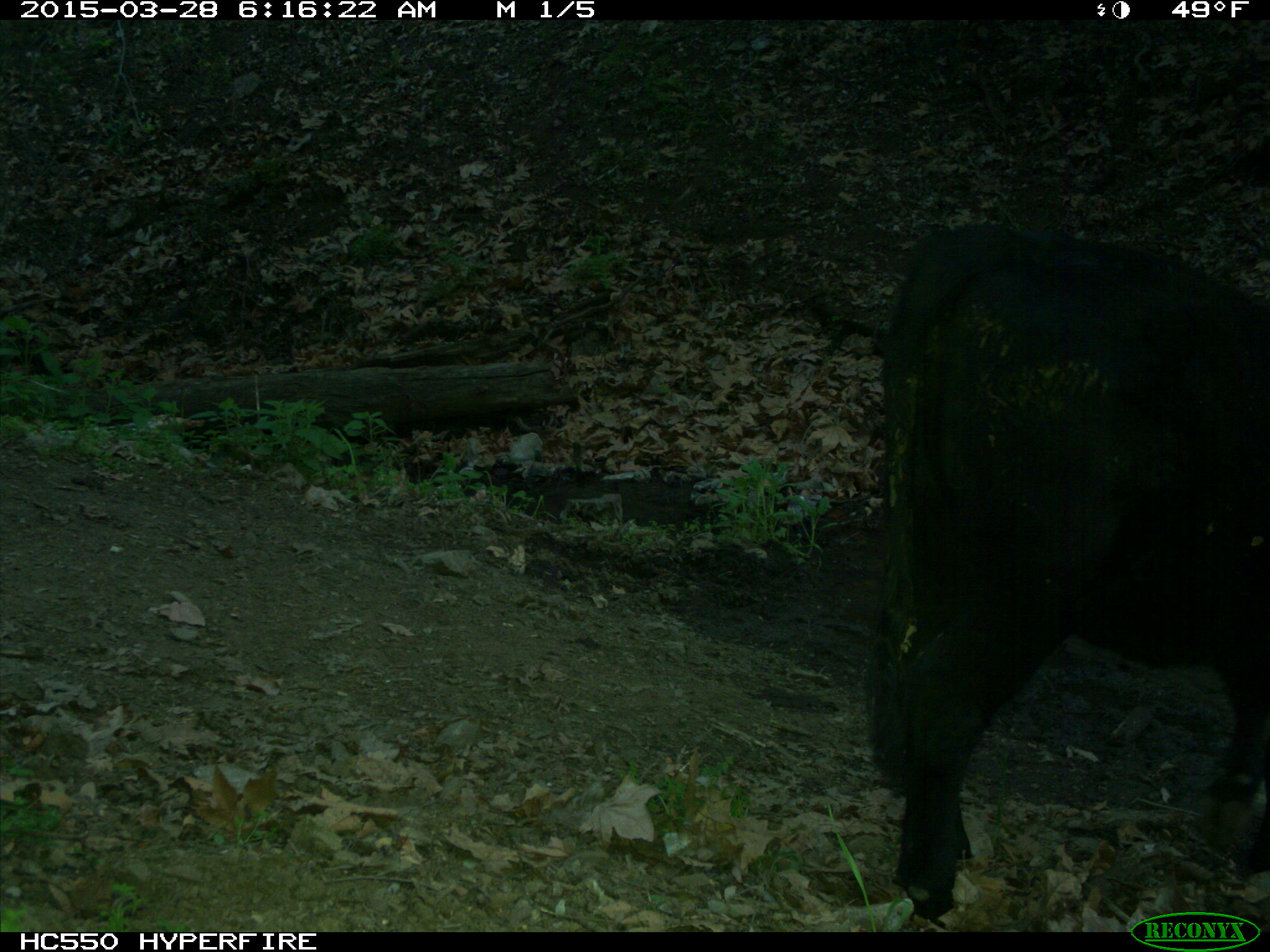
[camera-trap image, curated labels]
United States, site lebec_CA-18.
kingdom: Animalia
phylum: Chordata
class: Mammalia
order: Artiodactyla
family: Bovidae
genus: Bos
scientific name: Bos taurus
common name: domestic cow